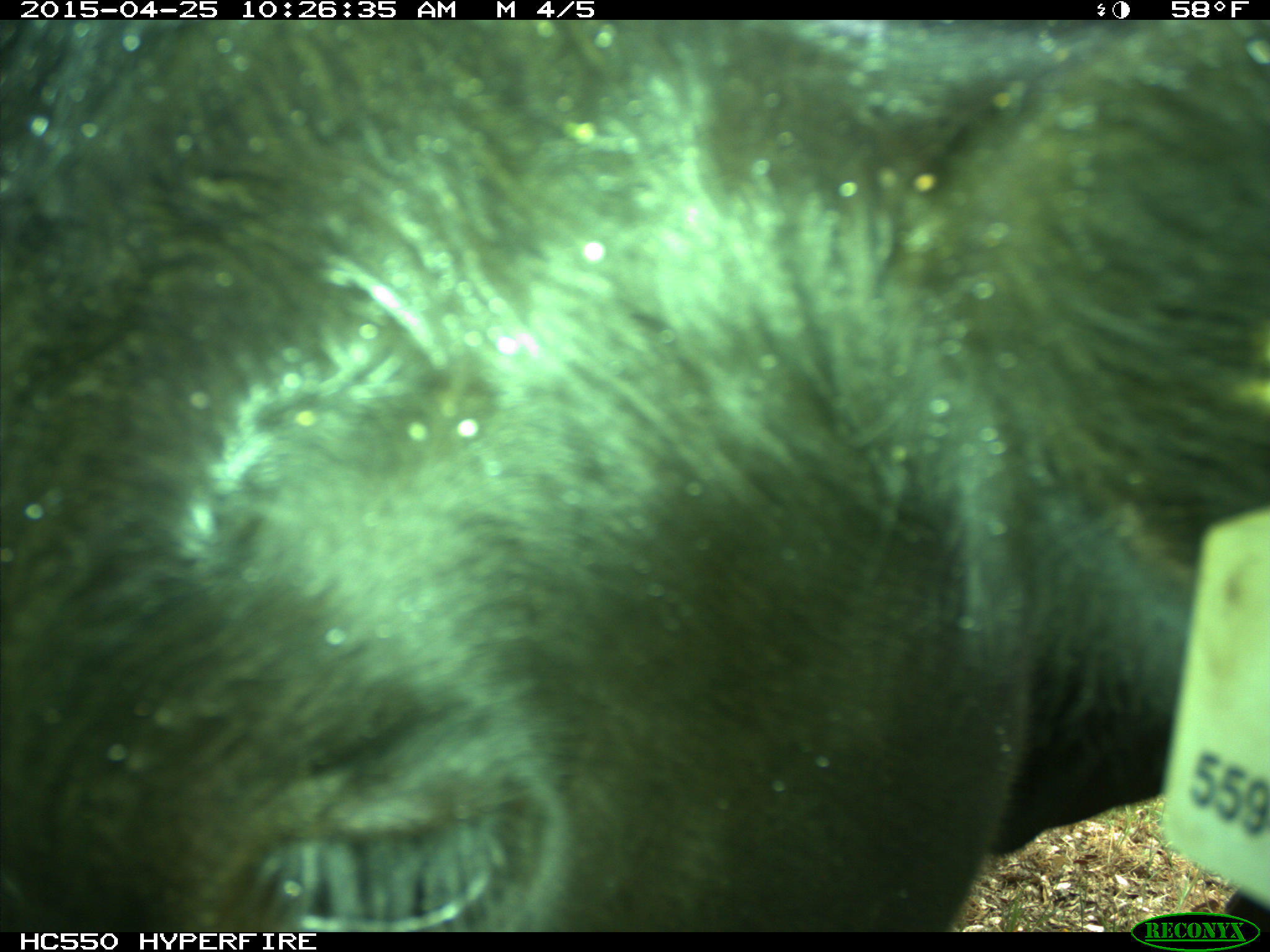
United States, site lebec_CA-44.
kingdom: Animalia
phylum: Chordata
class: Mammalia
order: Artiodactyla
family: Suidae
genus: Sus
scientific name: Sus scrofa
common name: wild boar